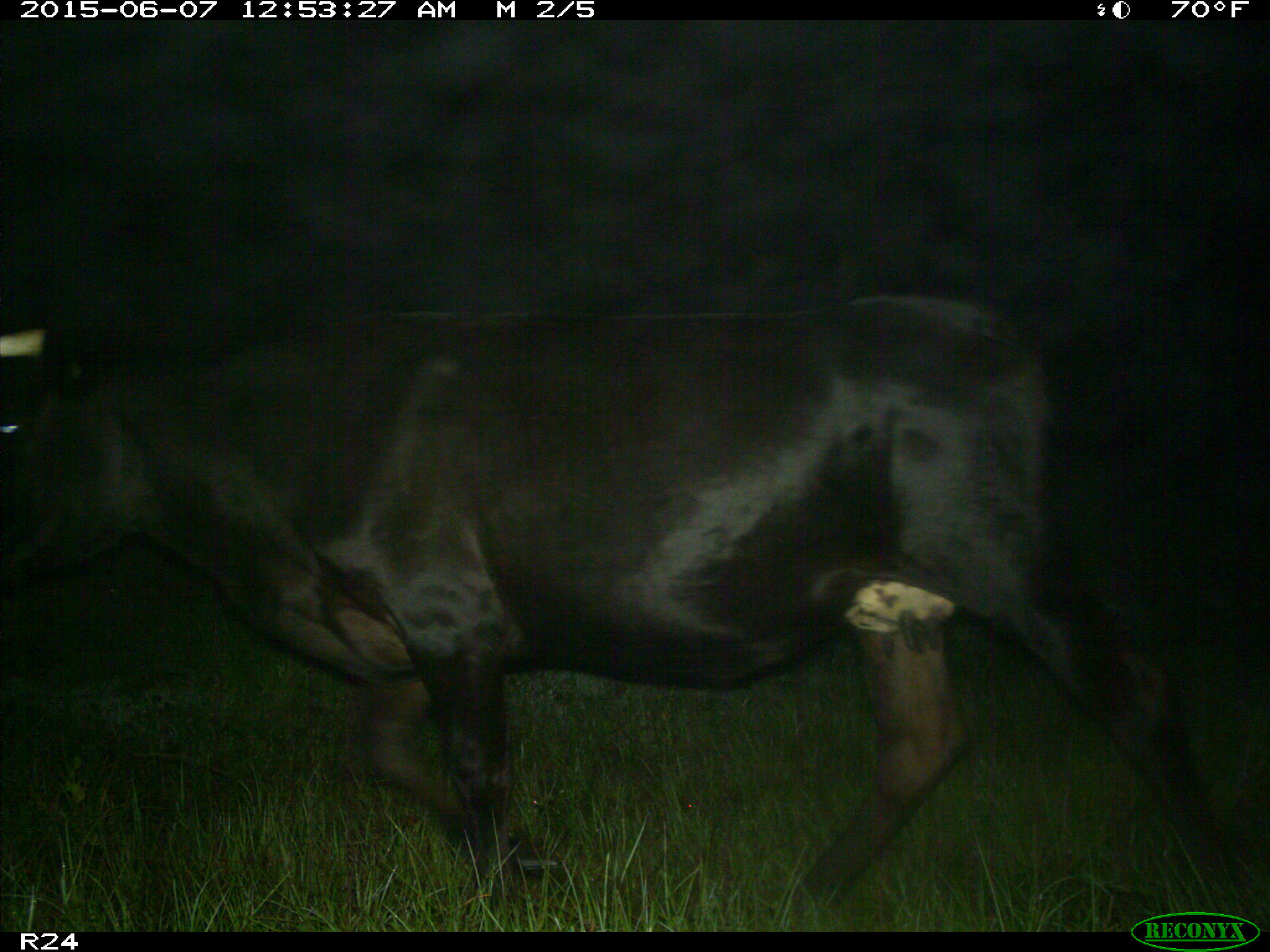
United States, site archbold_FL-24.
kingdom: Animalia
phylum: Chordata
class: Mammalia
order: Artiodactyla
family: Bovidae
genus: Bos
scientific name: Bos taurus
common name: domestic cow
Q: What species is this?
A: Bos taurus (domestic cow).